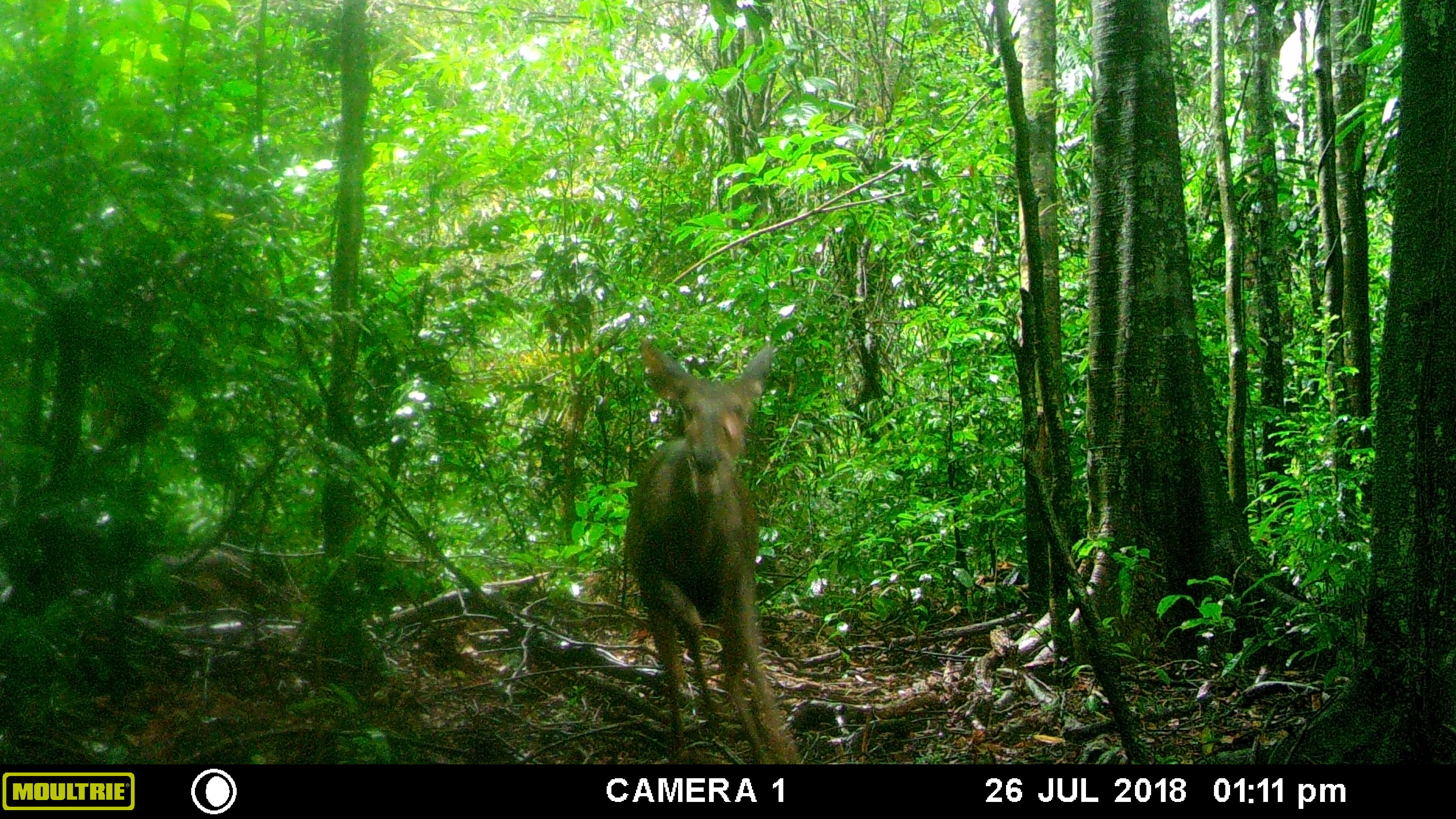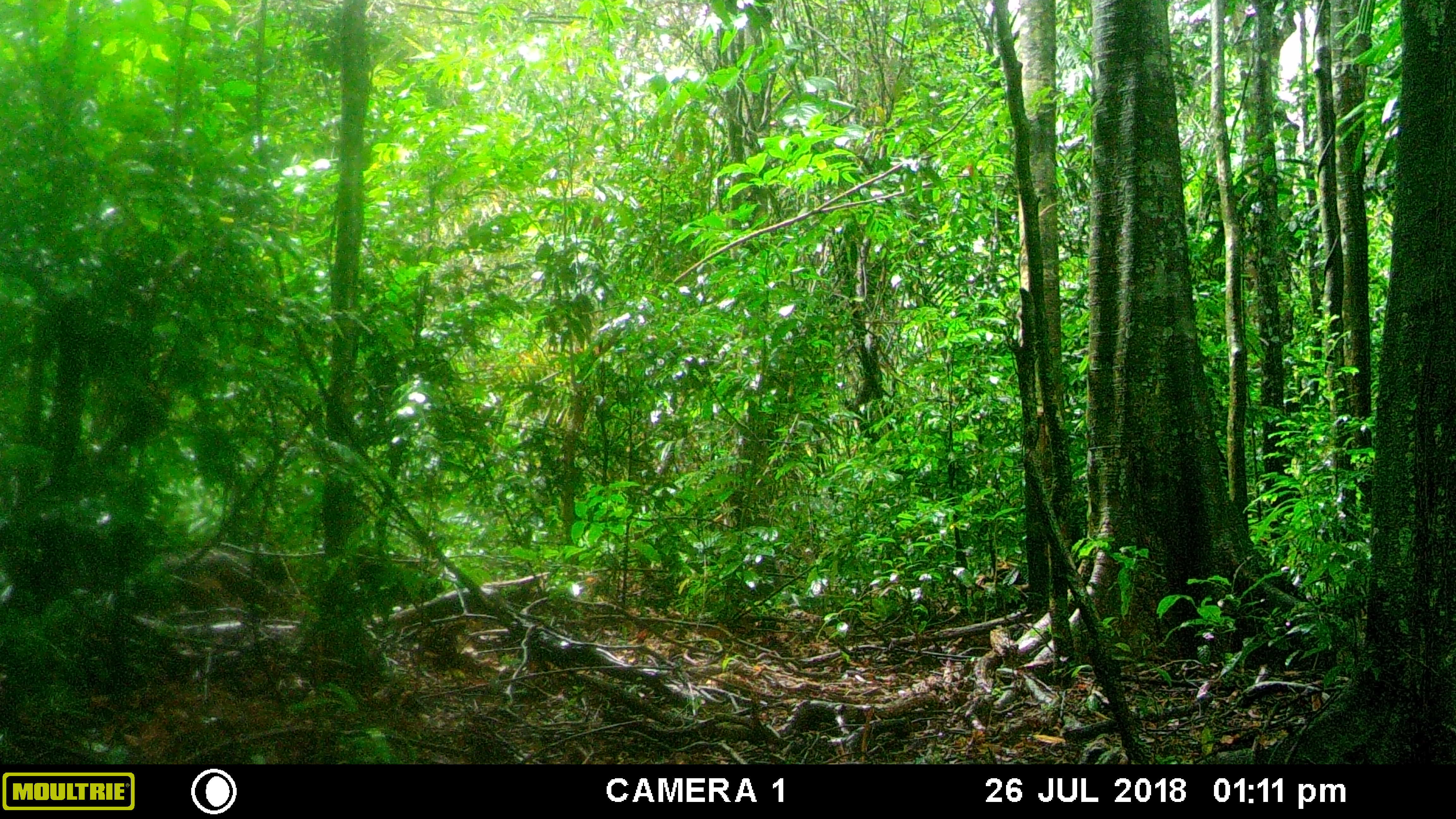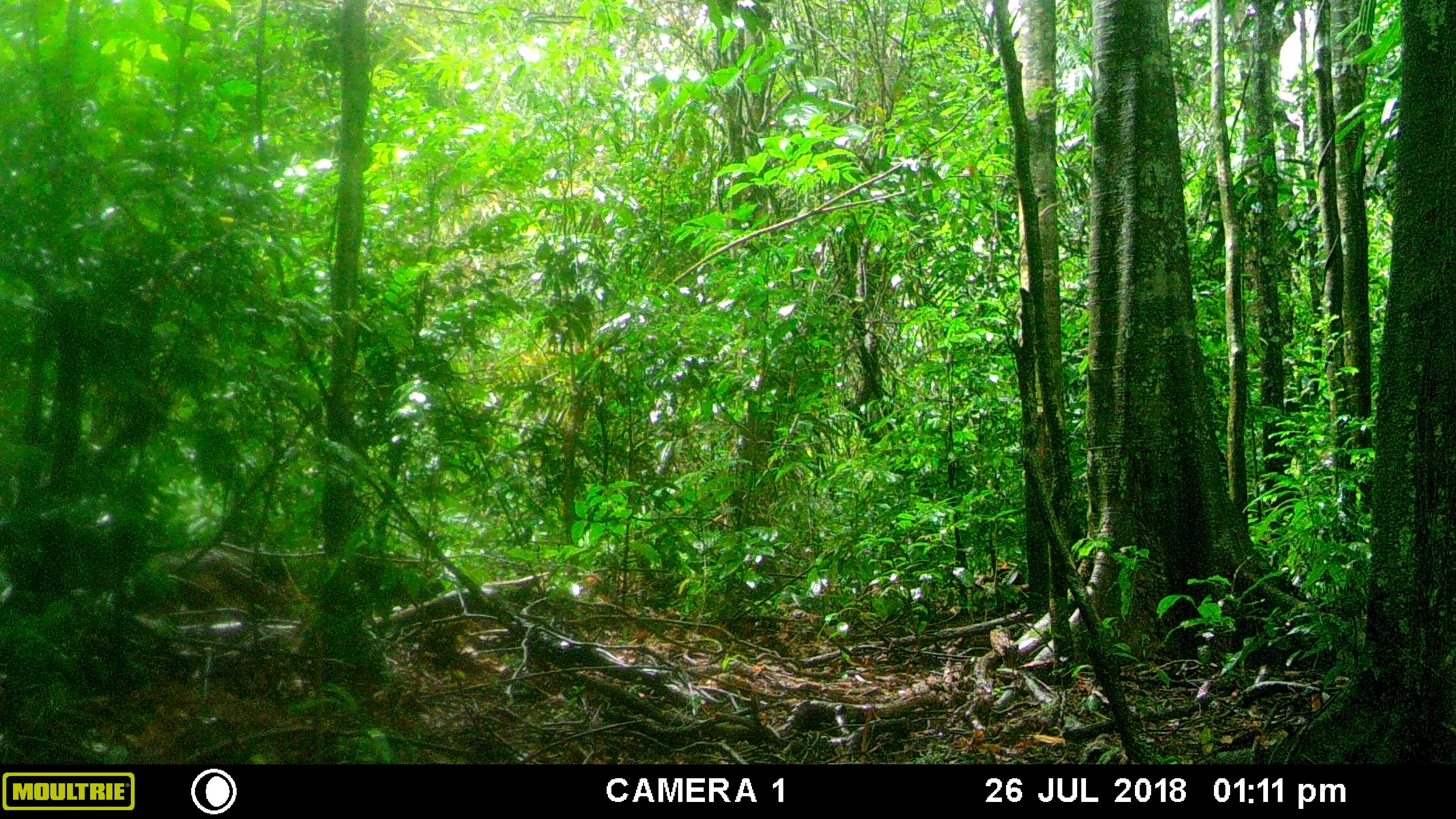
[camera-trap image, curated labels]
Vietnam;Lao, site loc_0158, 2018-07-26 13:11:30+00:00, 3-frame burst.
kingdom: Animalia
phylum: Chordata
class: Mammalia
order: Artiodactyla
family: Cervidae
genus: Rusa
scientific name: Rusa unicolor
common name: sambar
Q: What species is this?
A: Sambar (Rusa unicolor).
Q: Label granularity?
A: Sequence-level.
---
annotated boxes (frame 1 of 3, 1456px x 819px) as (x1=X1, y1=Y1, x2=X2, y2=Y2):
sambar: (x1=622, y1=332, x2=796, y2=762)